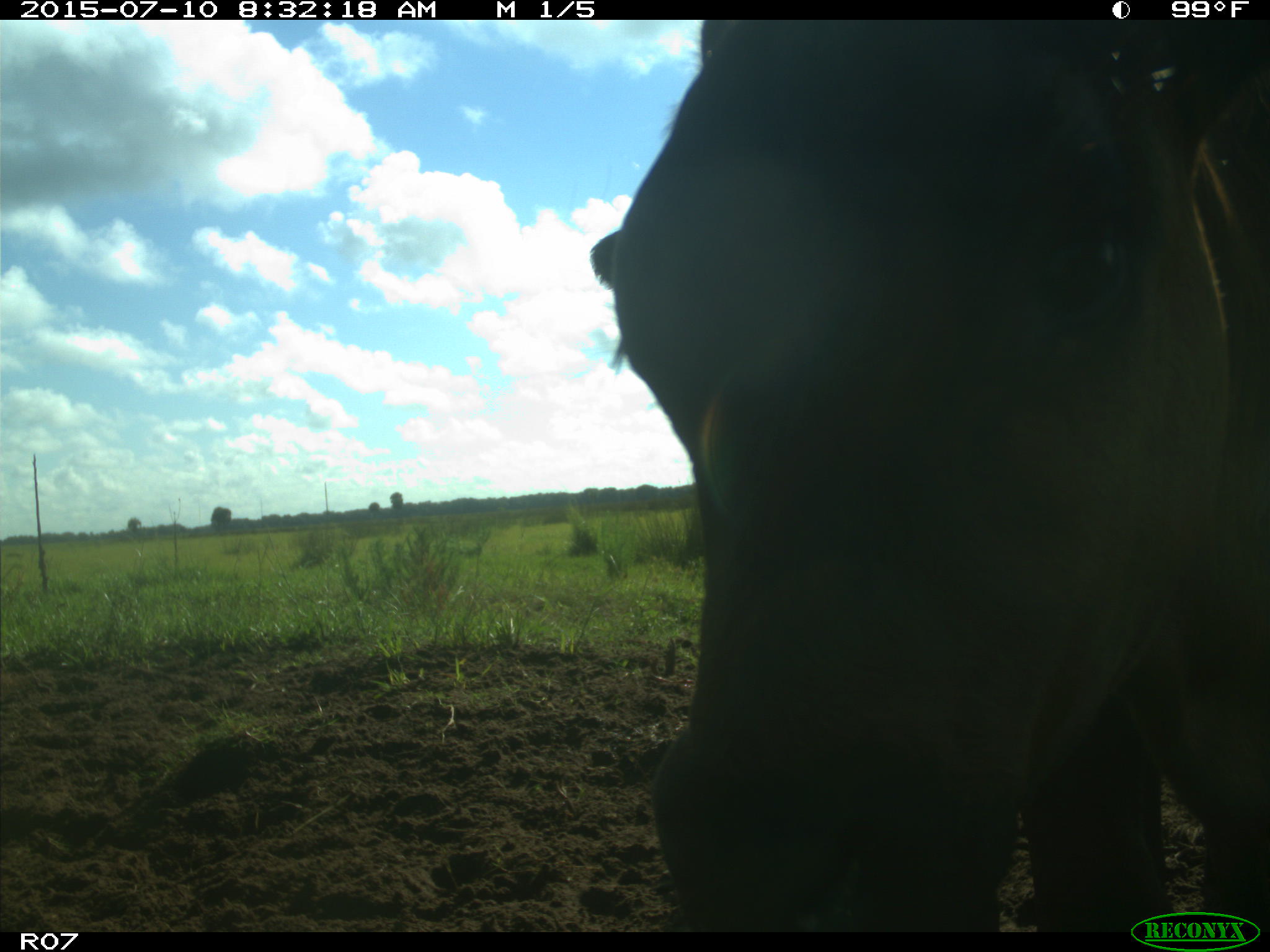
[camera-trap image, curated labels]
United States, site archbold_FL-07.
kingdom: Animalia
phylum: Chordata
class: Mammalia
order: Artiodactyla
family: Bovidae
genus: Bos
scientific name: Bos taurus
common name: domestic cow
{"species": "Bos taurus (domestic cow)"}